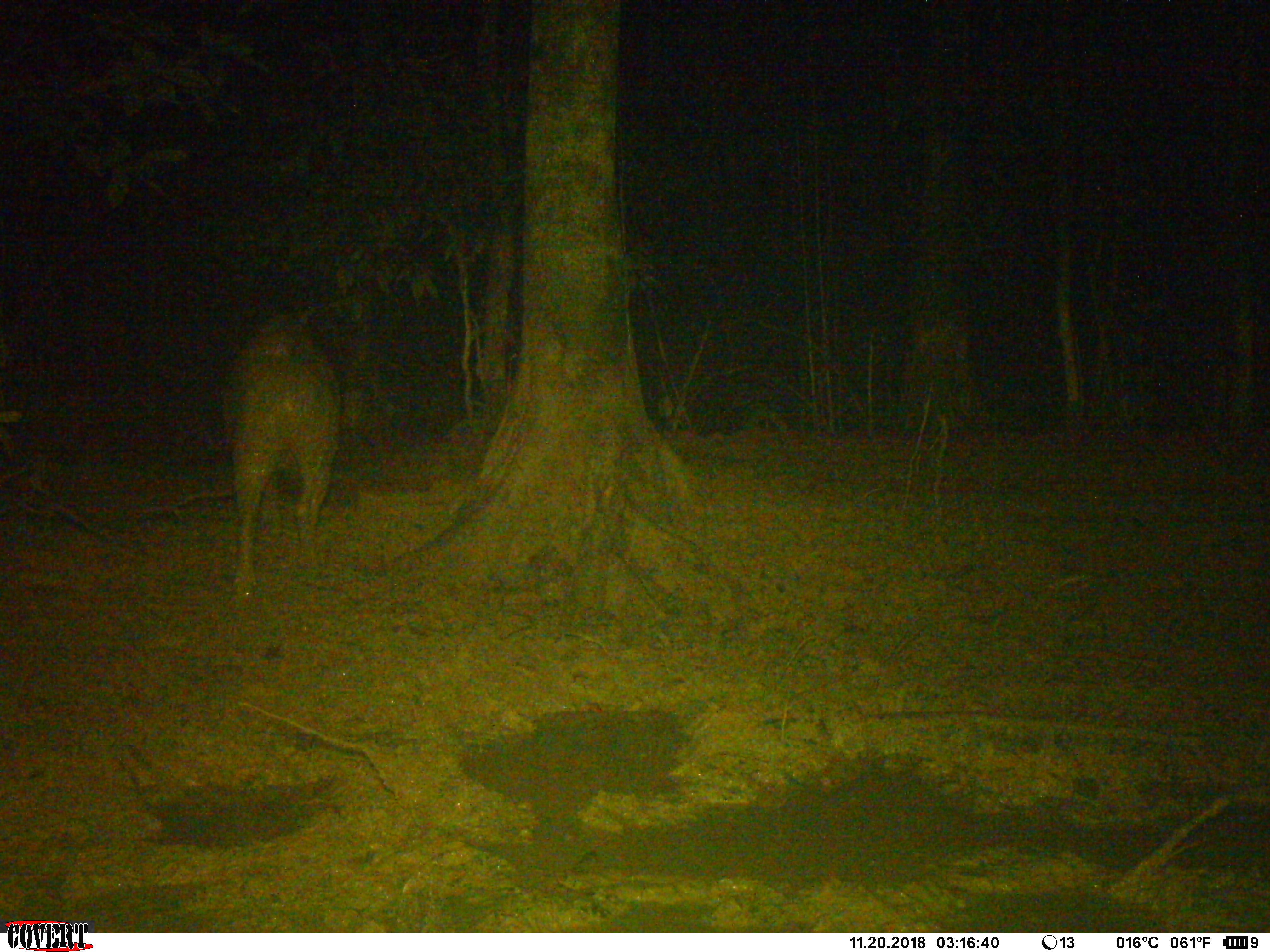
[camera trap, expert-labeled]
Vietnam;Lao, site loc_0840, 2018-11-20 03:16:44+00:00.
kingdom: Animalia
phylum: Chordata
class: Mammalia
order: Artiodactyla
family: Suidae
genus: Sus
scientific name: Sus scrofa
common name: eurasian wild pig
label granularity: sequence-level